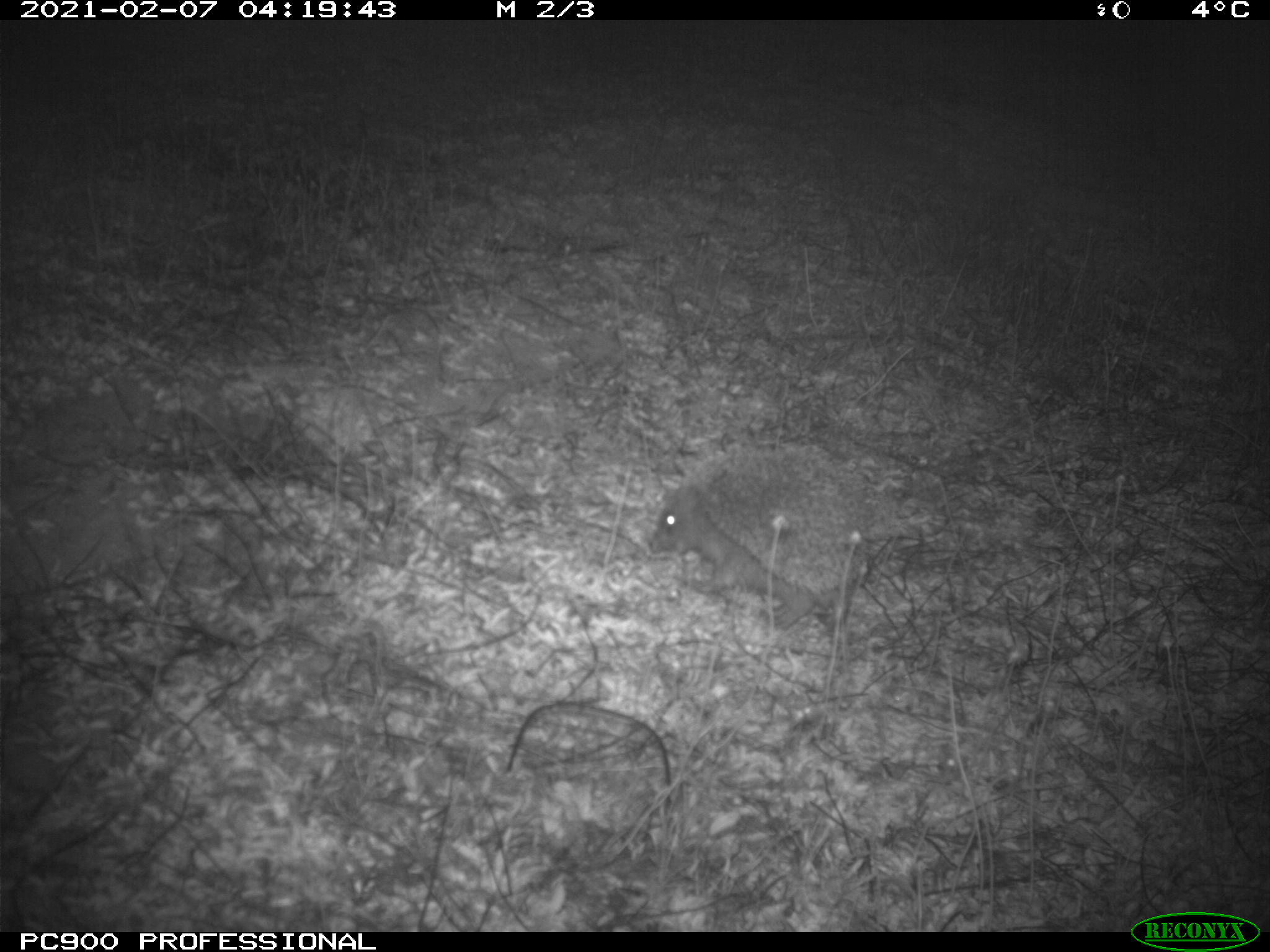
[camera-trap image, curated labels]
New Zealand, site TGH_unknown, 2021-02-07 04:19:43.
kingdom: Animalia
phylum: Chordata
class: Mammalia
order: Eulipotyphla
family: Erinaceidae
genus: Erinaceus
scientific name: Erinaceus europaeus europaeus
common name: european hedgehog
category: hedgehog